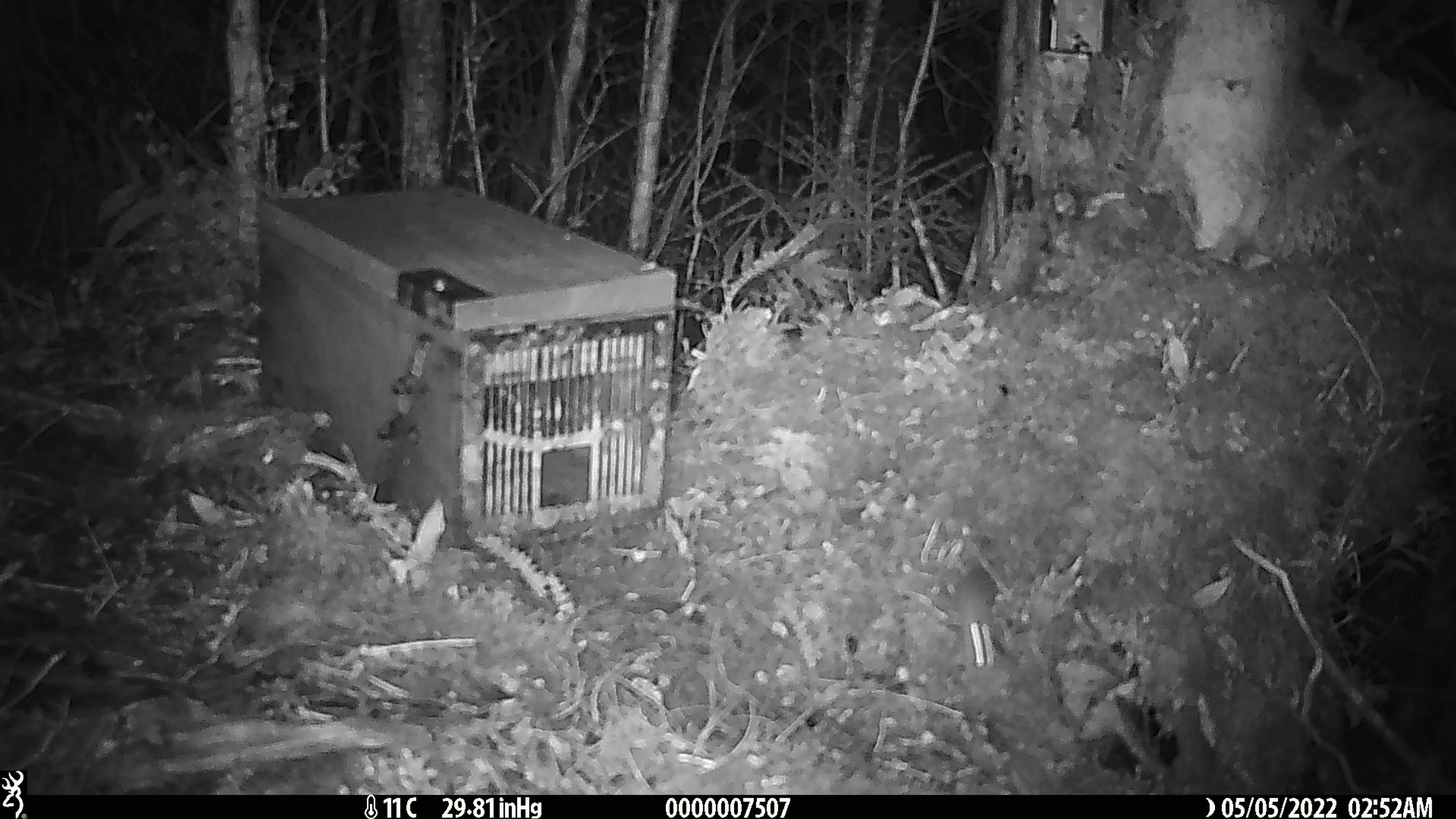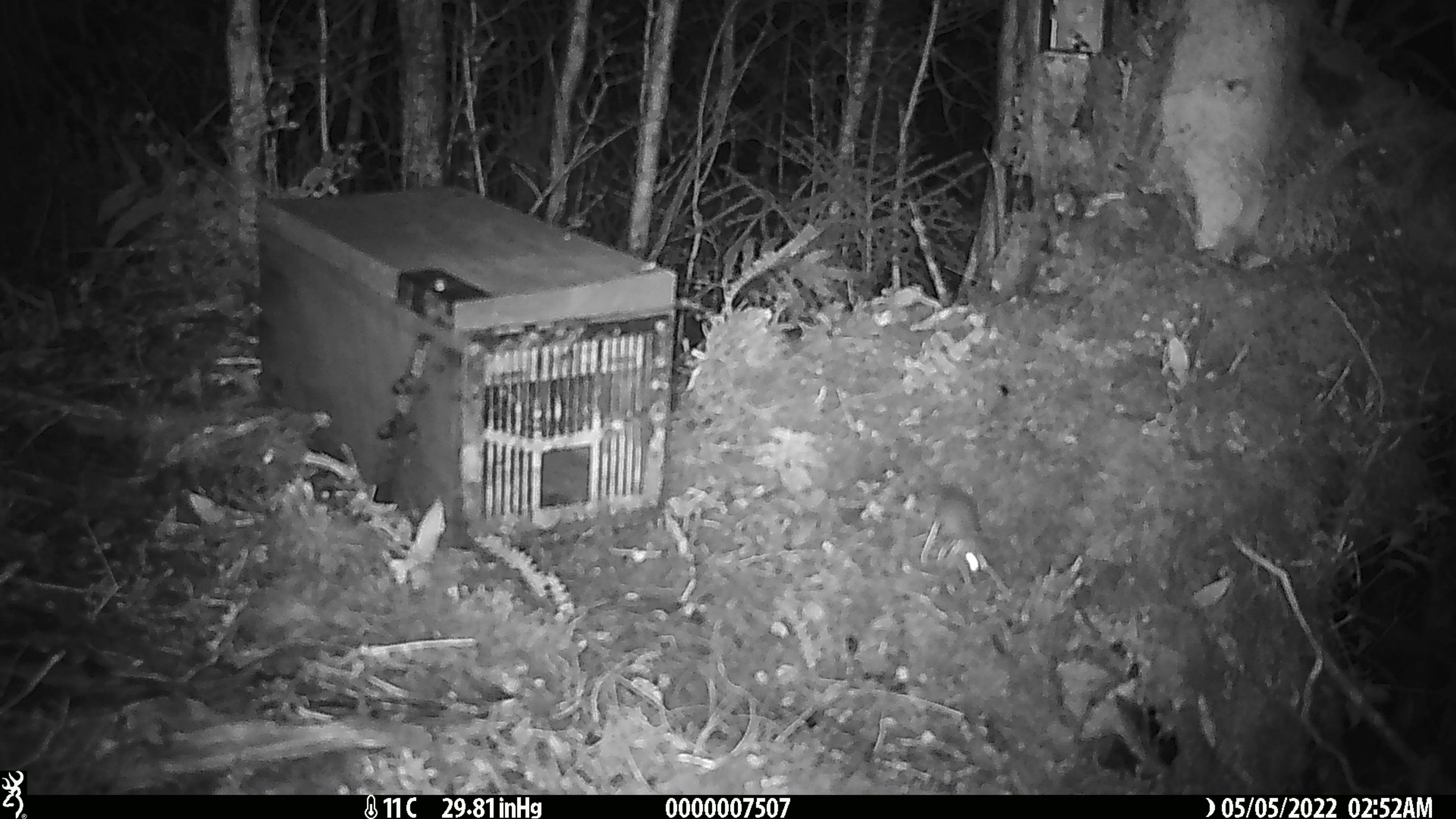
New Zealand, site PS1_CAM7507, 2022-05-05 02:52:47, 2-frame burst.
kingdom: Animalia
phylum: Chordata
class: Mammalia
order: Rodentia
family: Muridae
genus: Mus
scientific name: Mus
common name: mouse